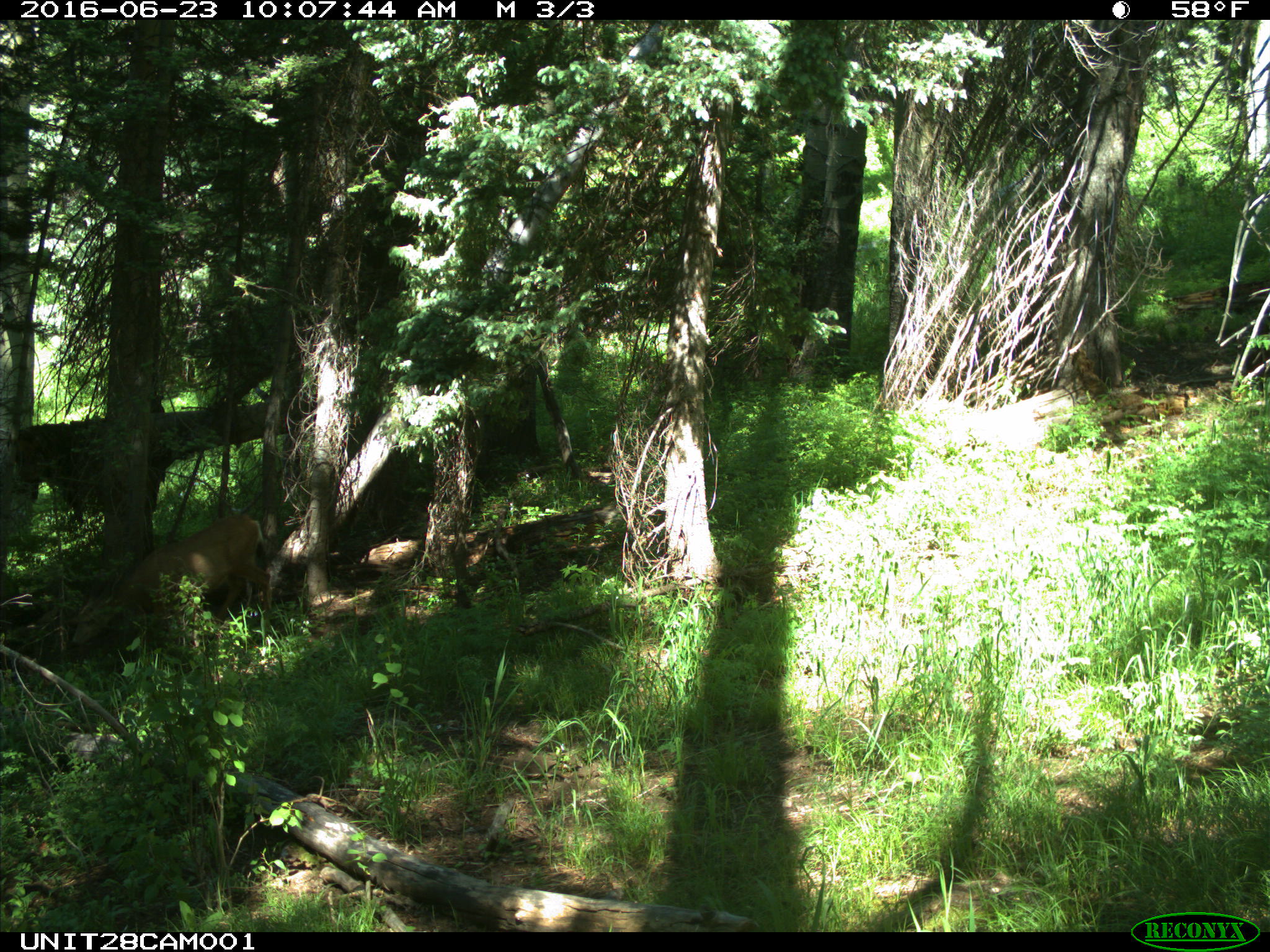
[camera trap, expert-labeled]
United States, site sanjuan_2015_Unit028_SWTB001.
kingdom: Animalia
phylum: Chordata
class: Mammalia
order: Artiodactyla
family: Cervidae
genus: Odocoileus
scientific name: Odocoileus hemionus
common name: mule deer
Odocoileus hemionus (mule deer).